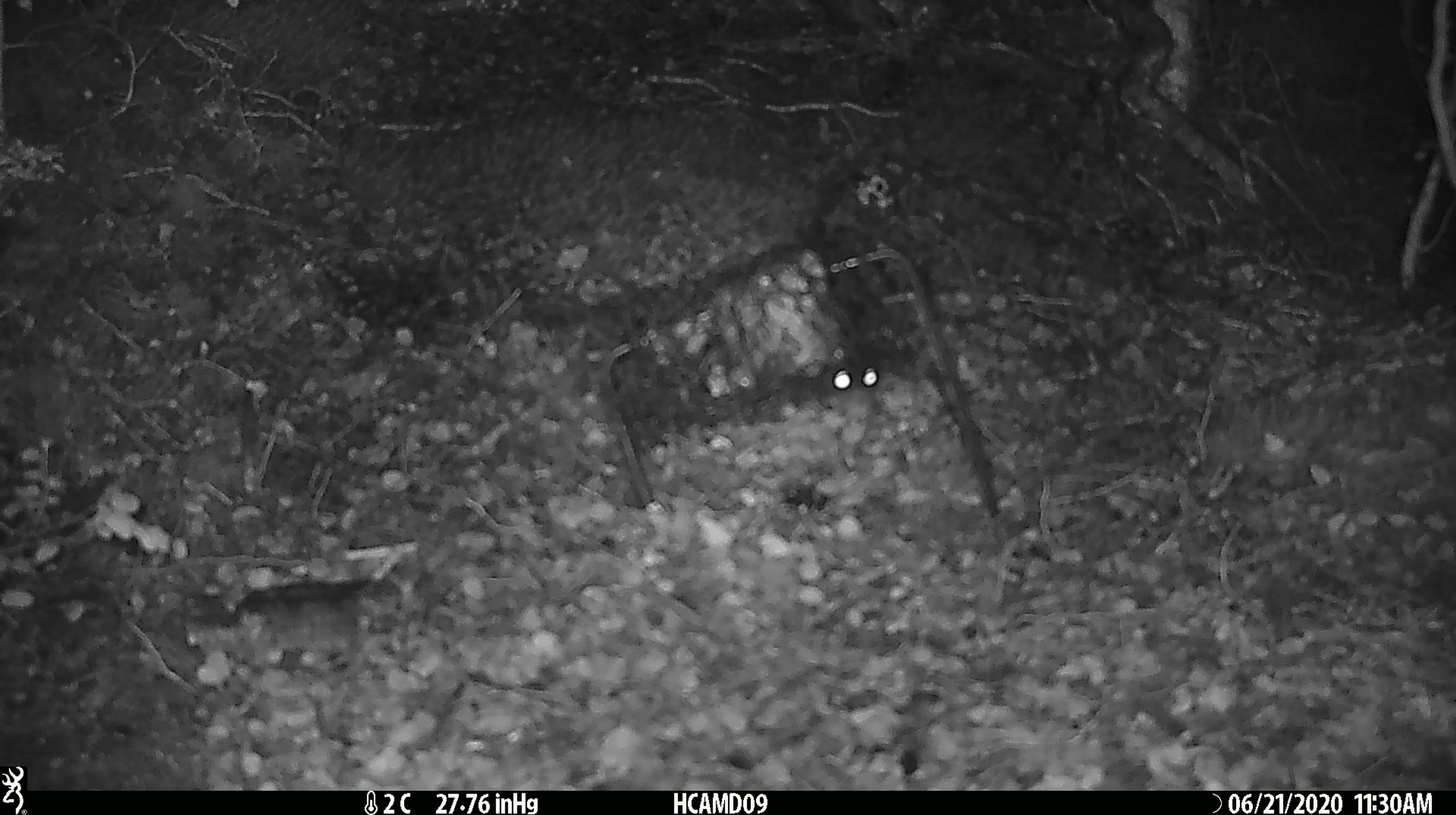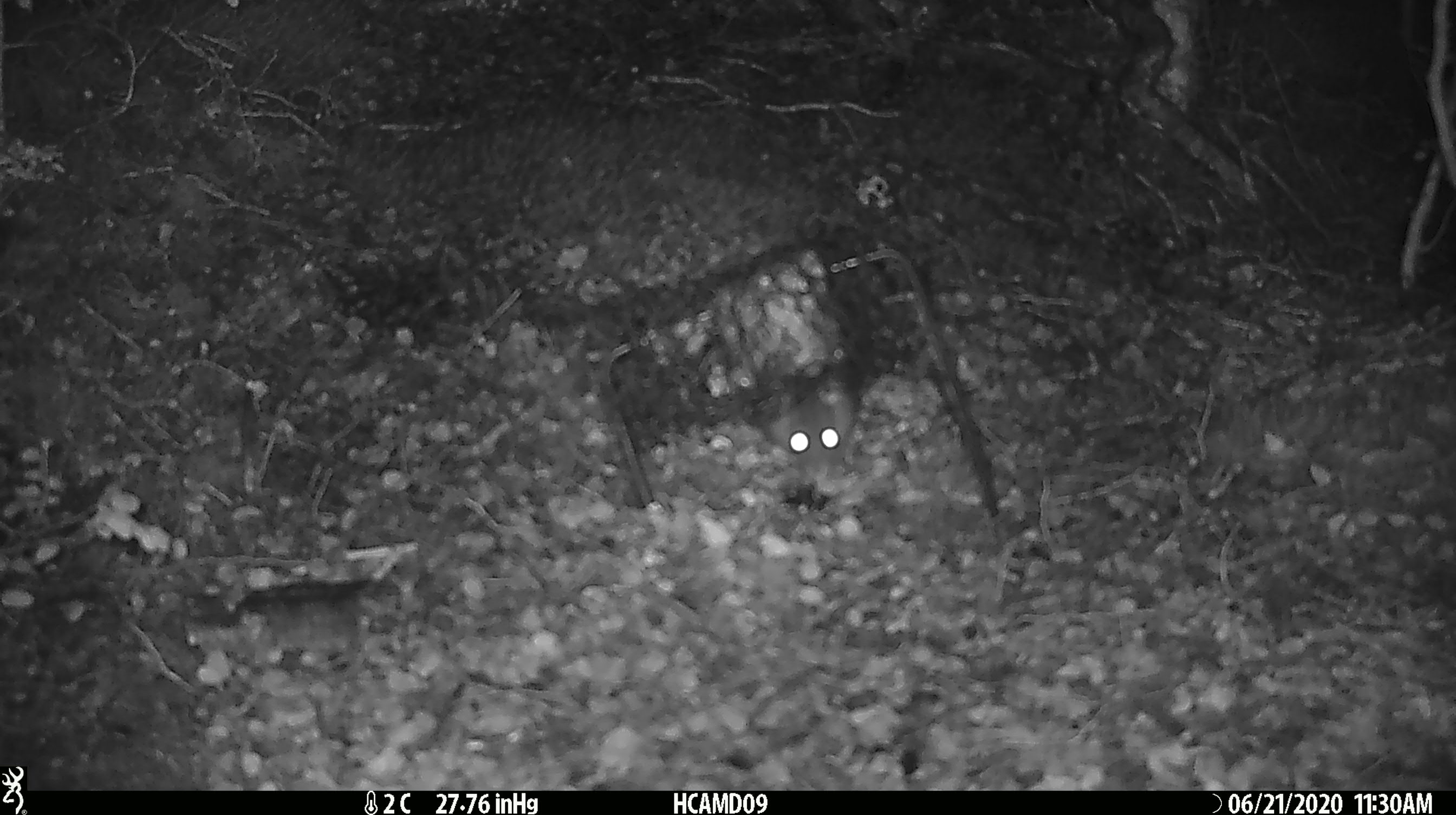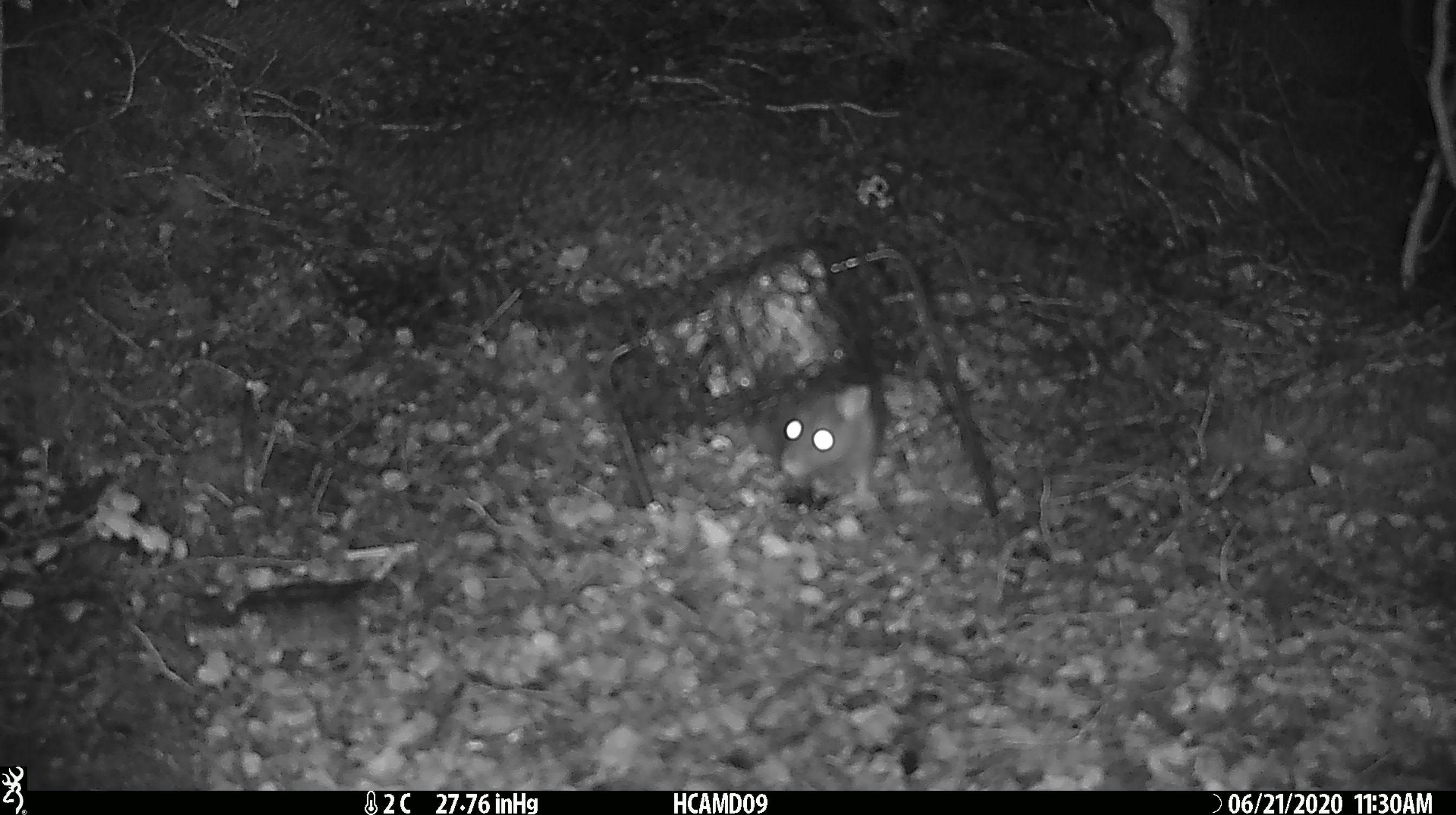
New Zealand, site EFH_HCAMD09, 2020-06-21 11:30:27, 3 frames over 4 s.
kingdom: Animalia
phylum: Chordata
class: Mammalia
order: Rodentia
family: Muridae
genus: Rattus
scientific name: Rattus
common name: rat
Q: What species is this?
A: Rat (Rattus).